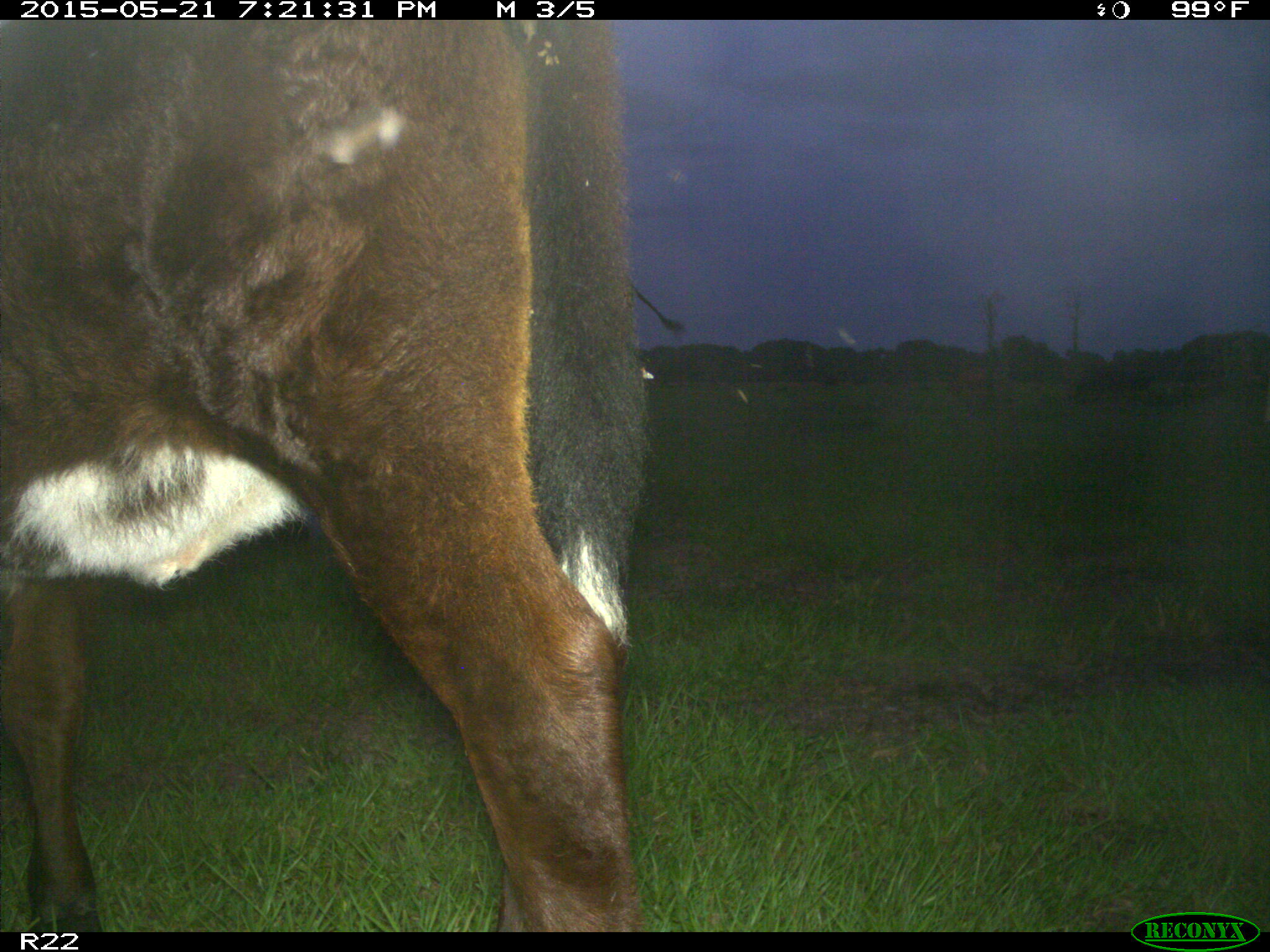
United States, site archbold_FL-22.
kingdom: Animalia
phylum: Chordata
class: Mammalia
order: Artiodactyla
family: Bovidae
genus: Bos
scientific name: Bos taurus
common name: domestic cow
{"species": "Bos taurus (domestic cow)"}